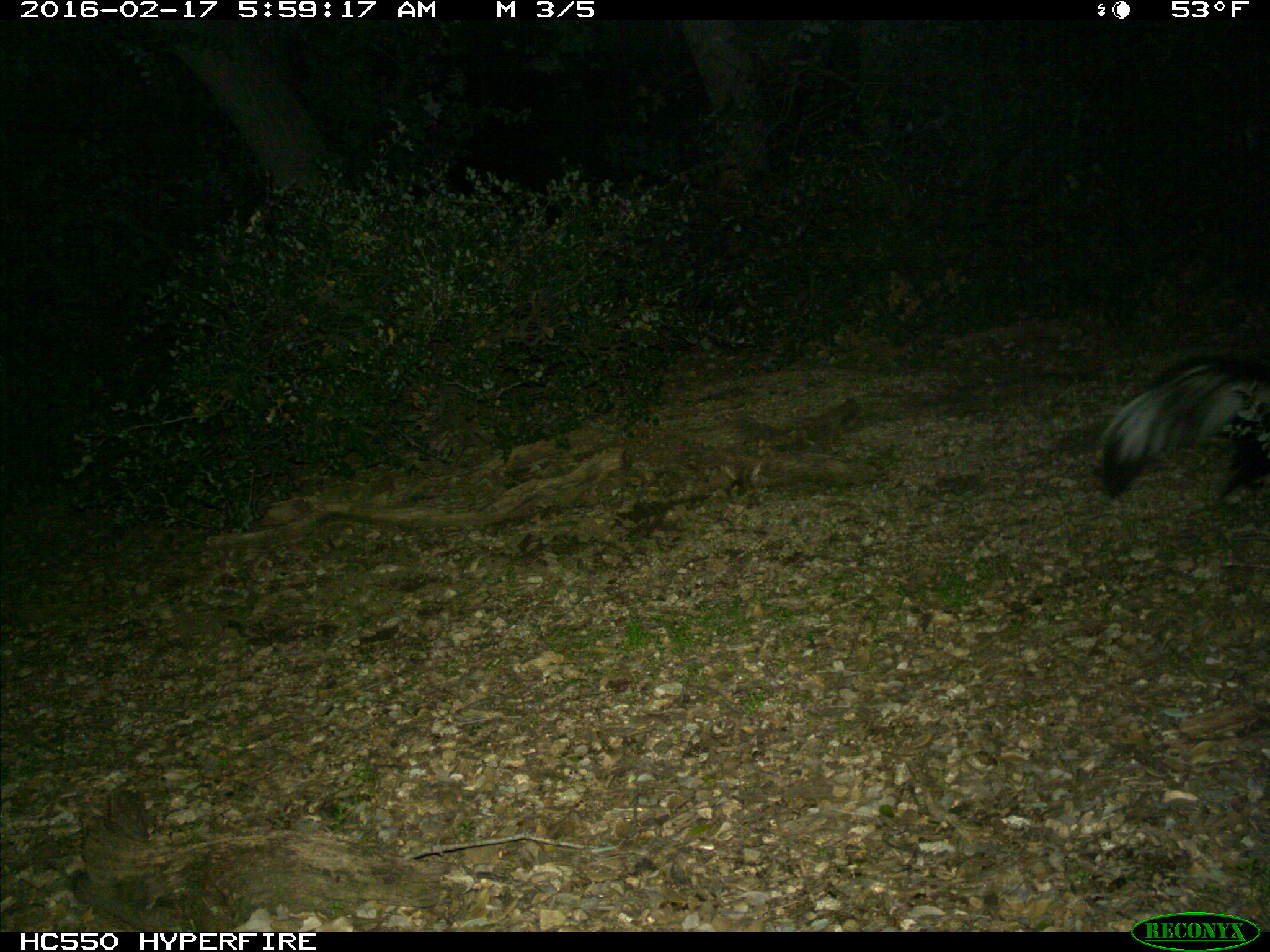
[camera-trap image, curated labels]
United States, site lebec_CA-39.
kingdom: Animalia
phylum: Chordata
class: Mammalia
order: Carnivora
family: Mephitidae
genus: Mephitis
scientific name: Mephitis mephitis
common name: striped skunk